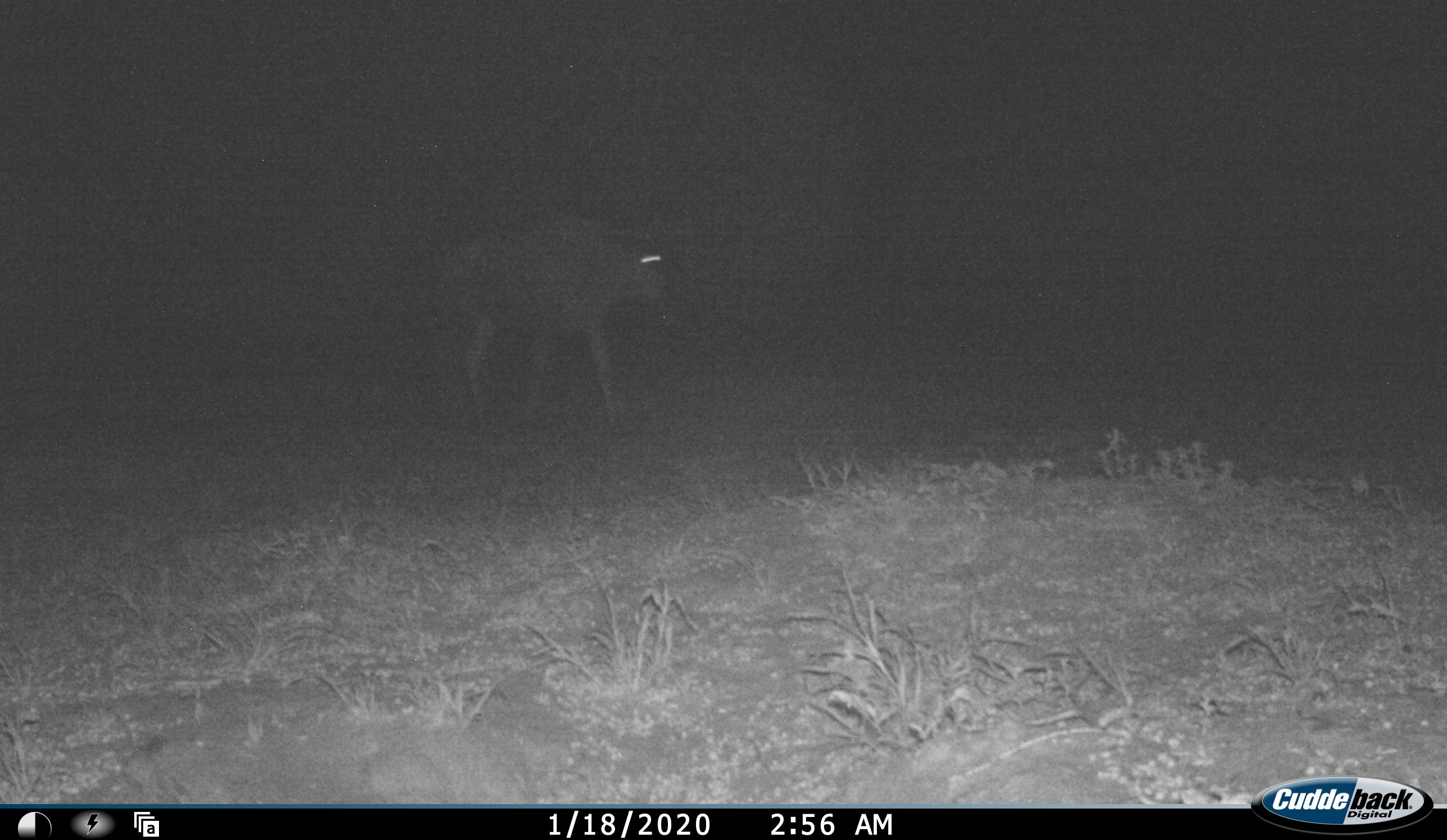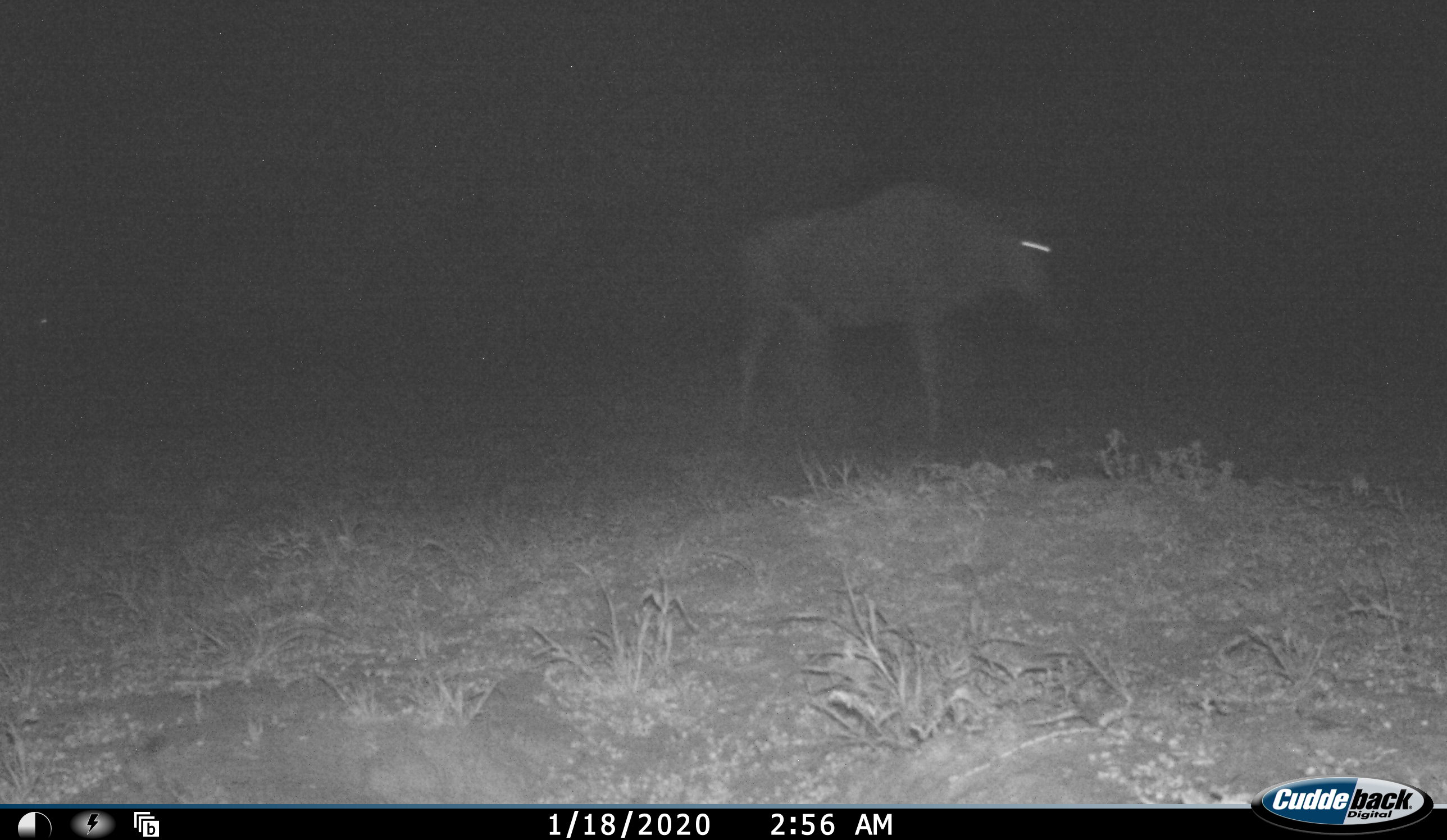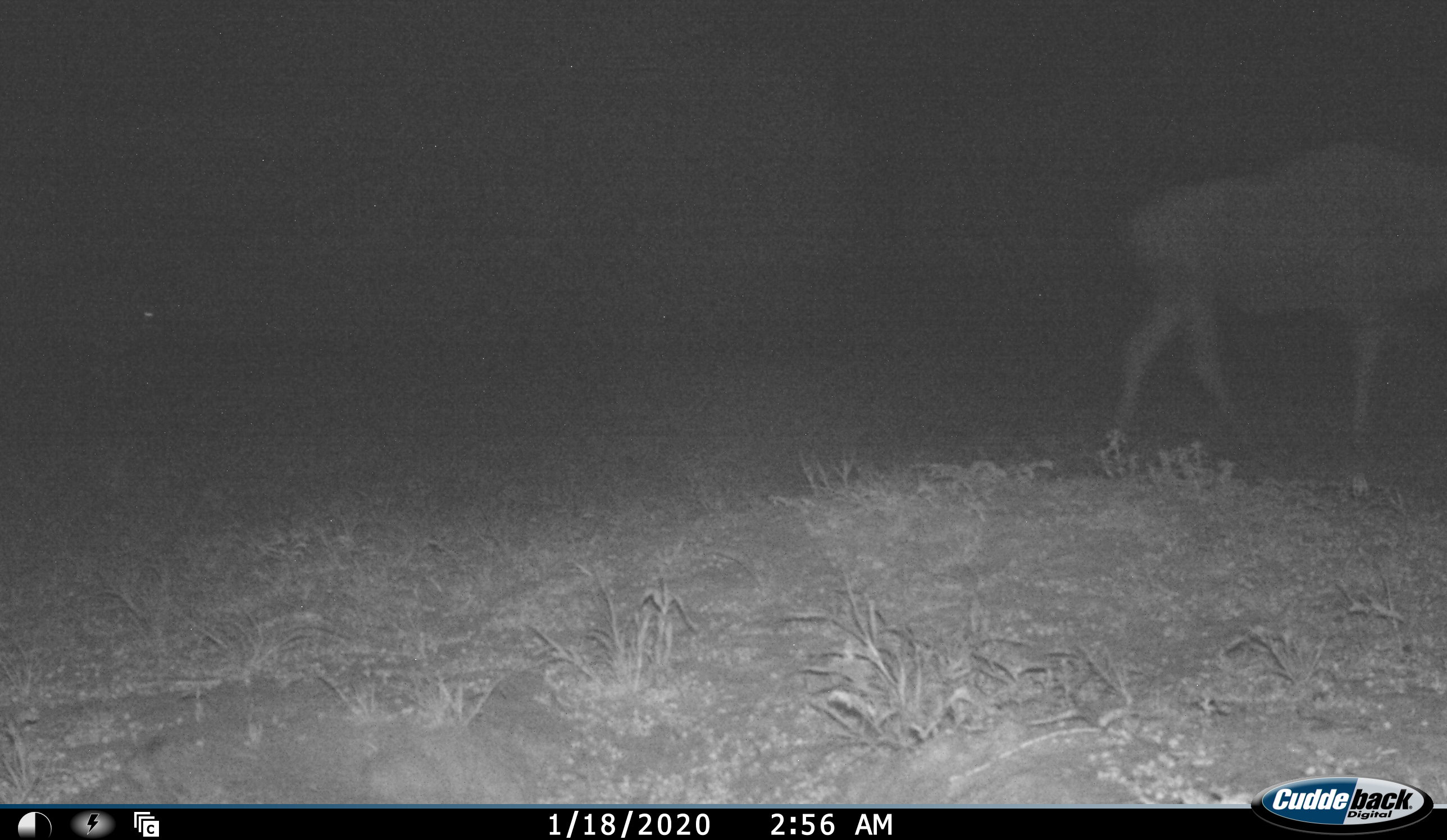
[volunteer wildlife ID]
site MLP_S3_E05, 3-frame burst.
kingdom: Animalia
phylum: Chordata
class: Mammalia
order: Artiodactyla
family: Bovidae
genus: Connochaetes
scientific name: Connochaetes taurinus taurinus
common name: blue wildebeest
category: wildebeestblue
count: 1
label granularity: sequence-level